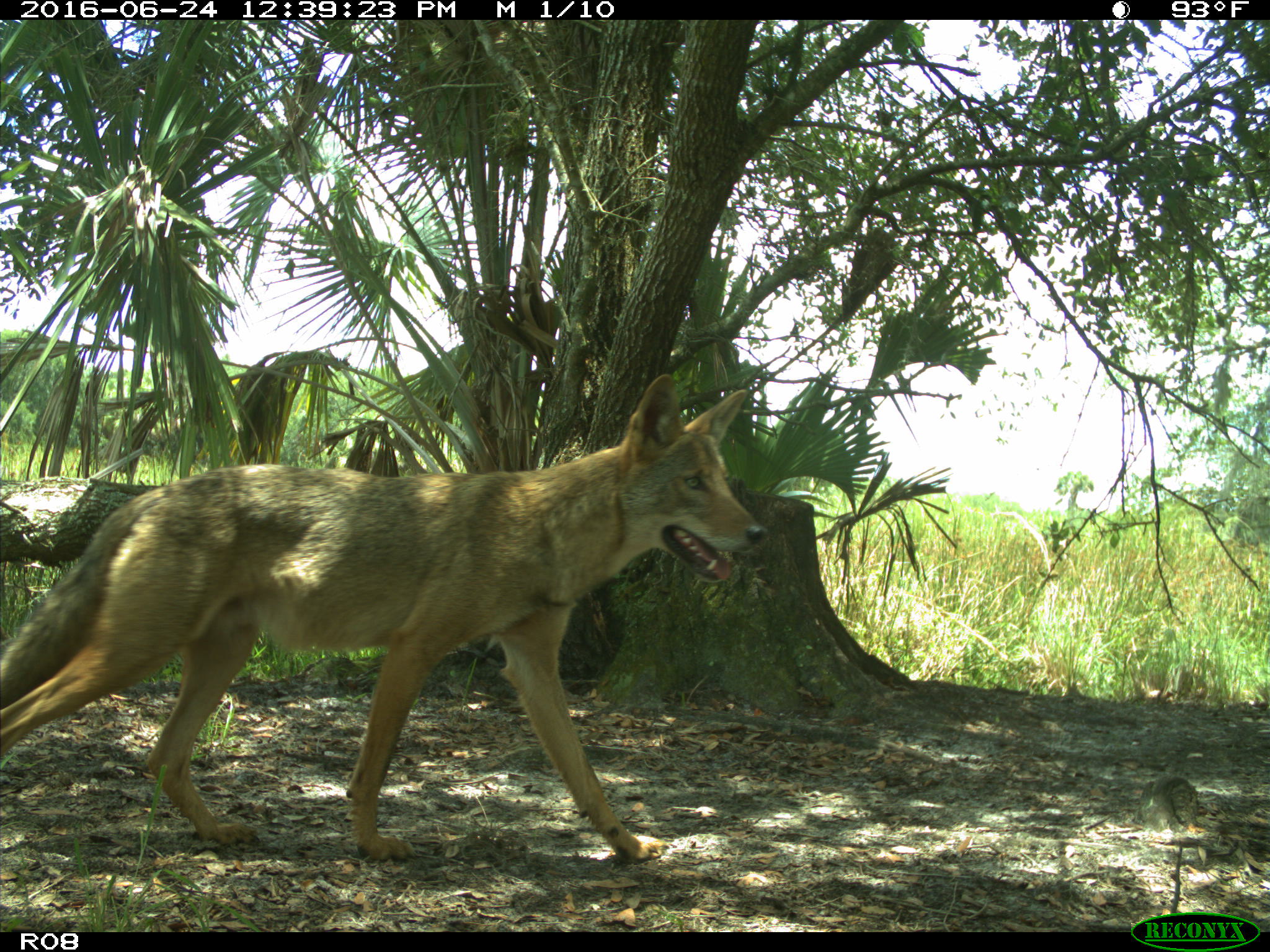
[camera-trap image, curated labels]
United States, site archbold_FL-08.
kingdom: Animalia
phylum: Chordata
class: Mammalia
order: Carnivora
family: Canidae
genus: Canis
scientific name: Canis latrans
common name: coyote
Canis latrans (coyote).